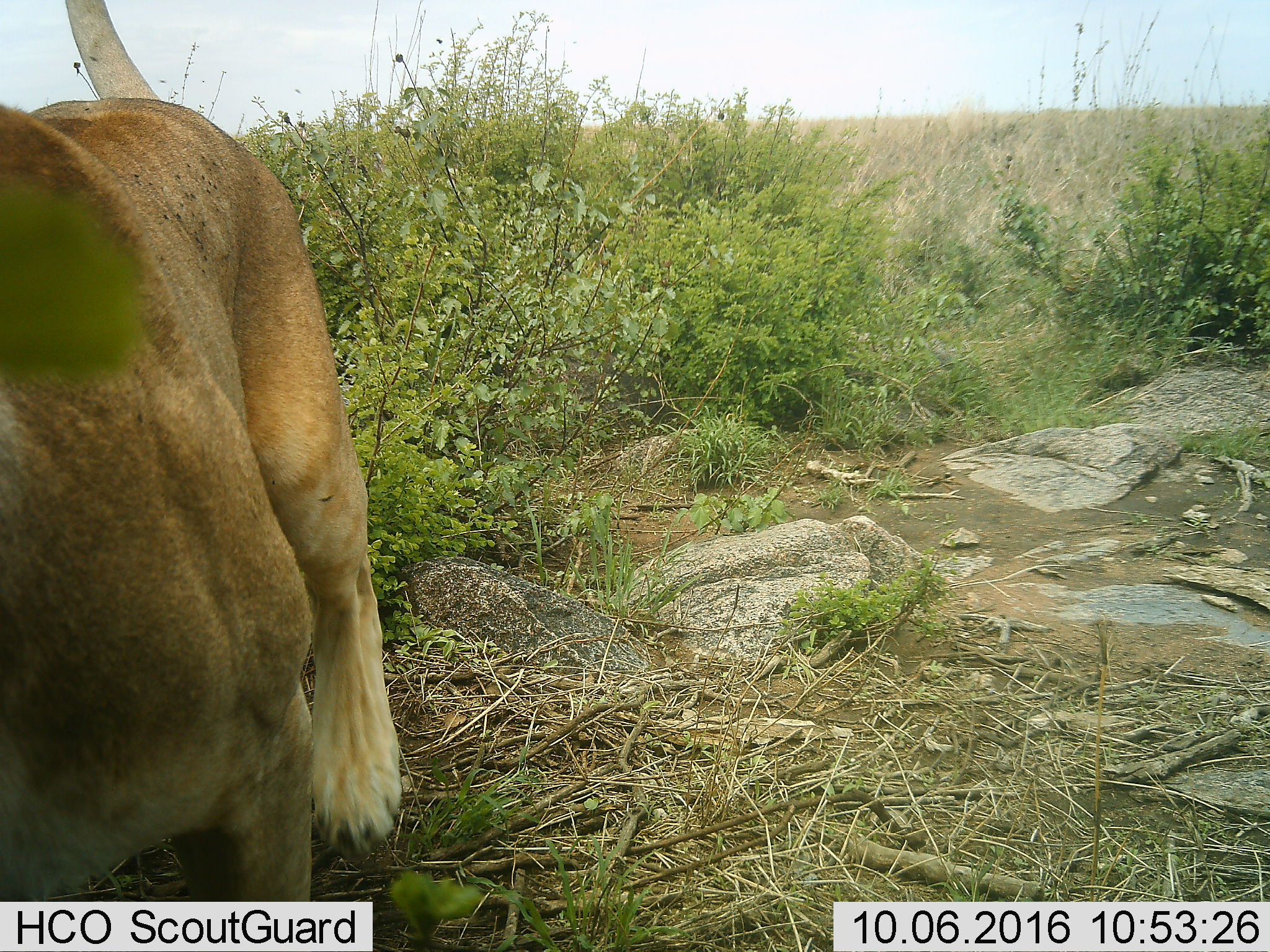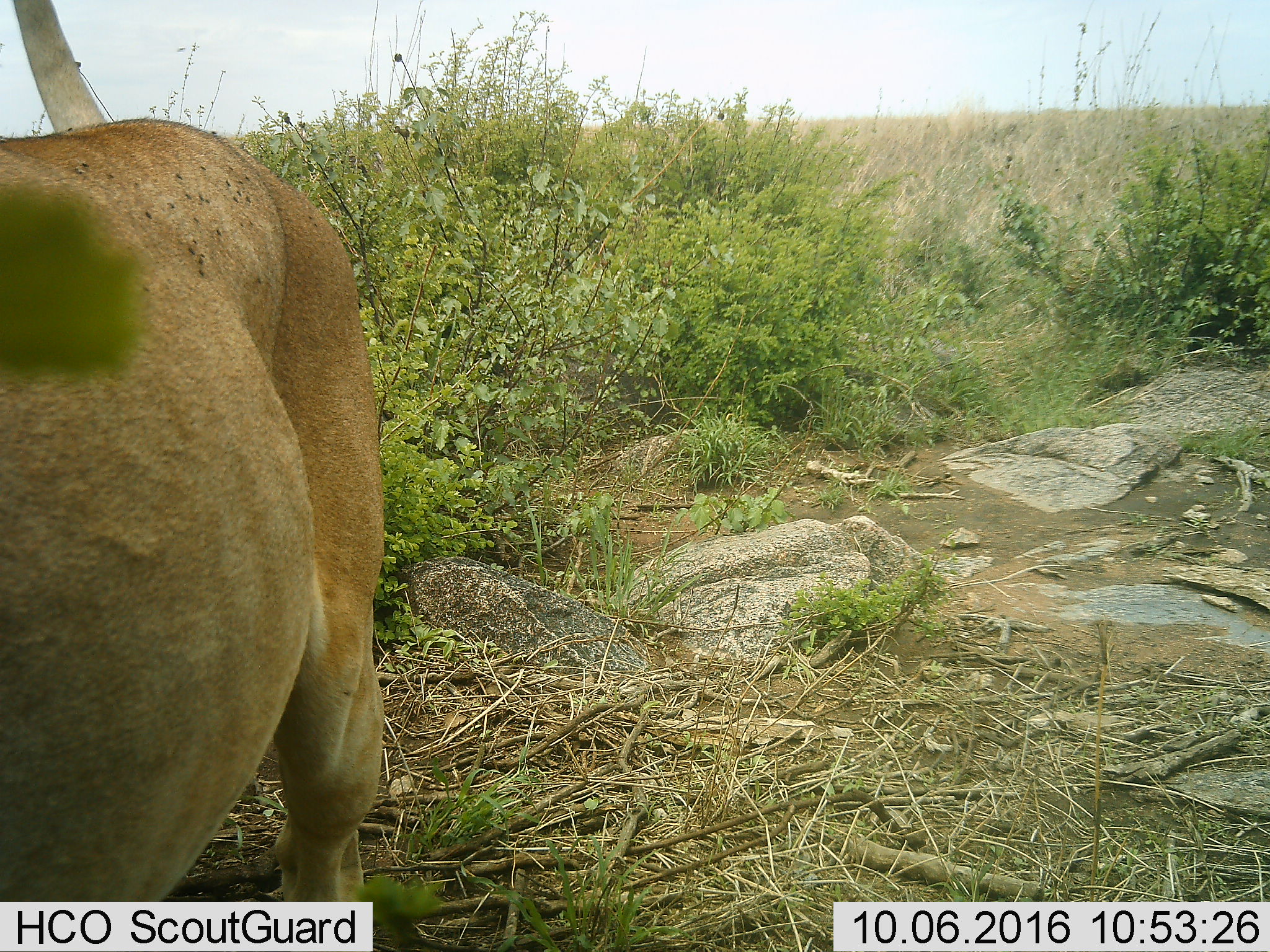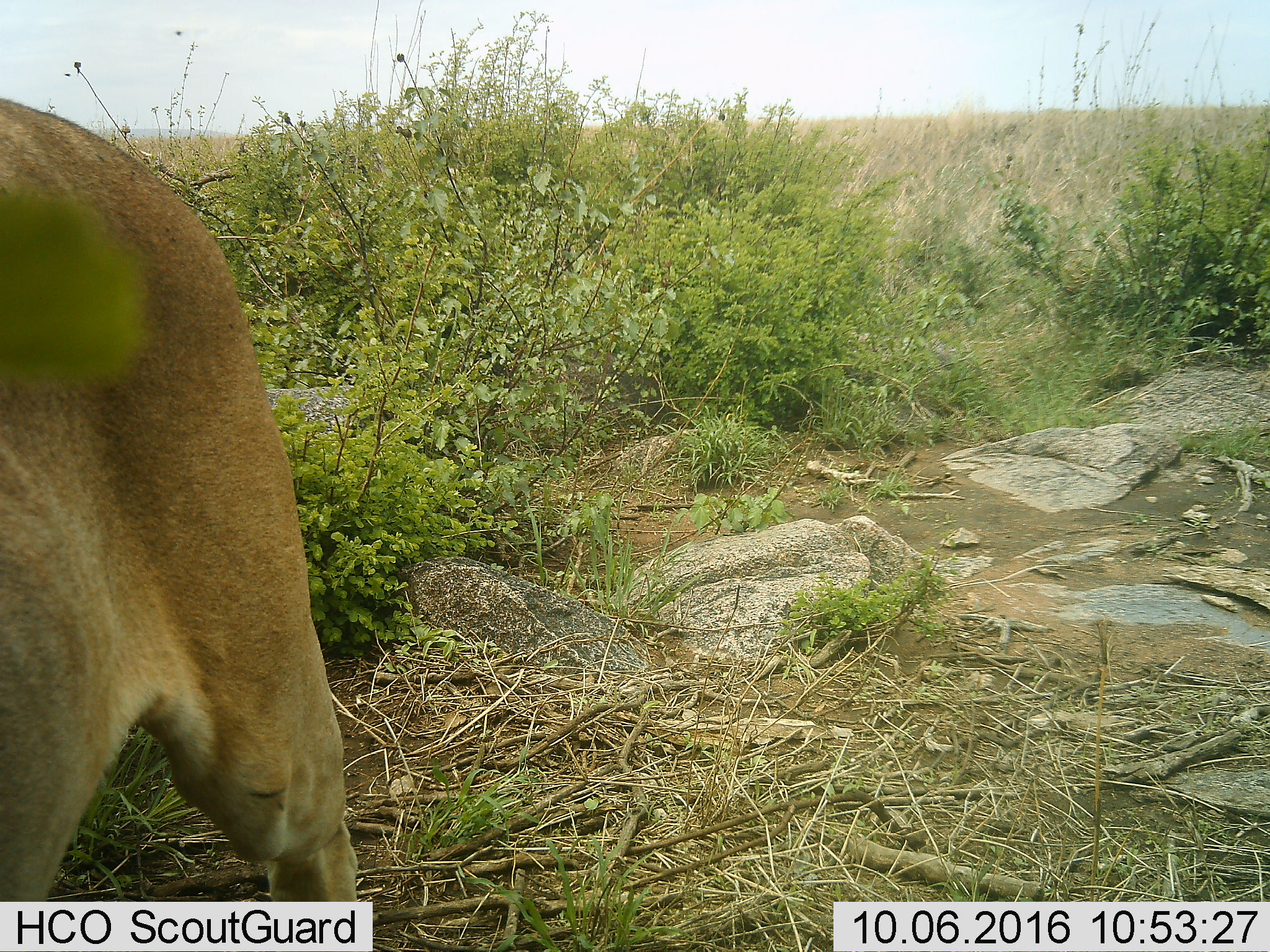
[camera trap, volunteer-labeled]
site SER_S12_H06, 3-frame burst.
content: unidentified animal